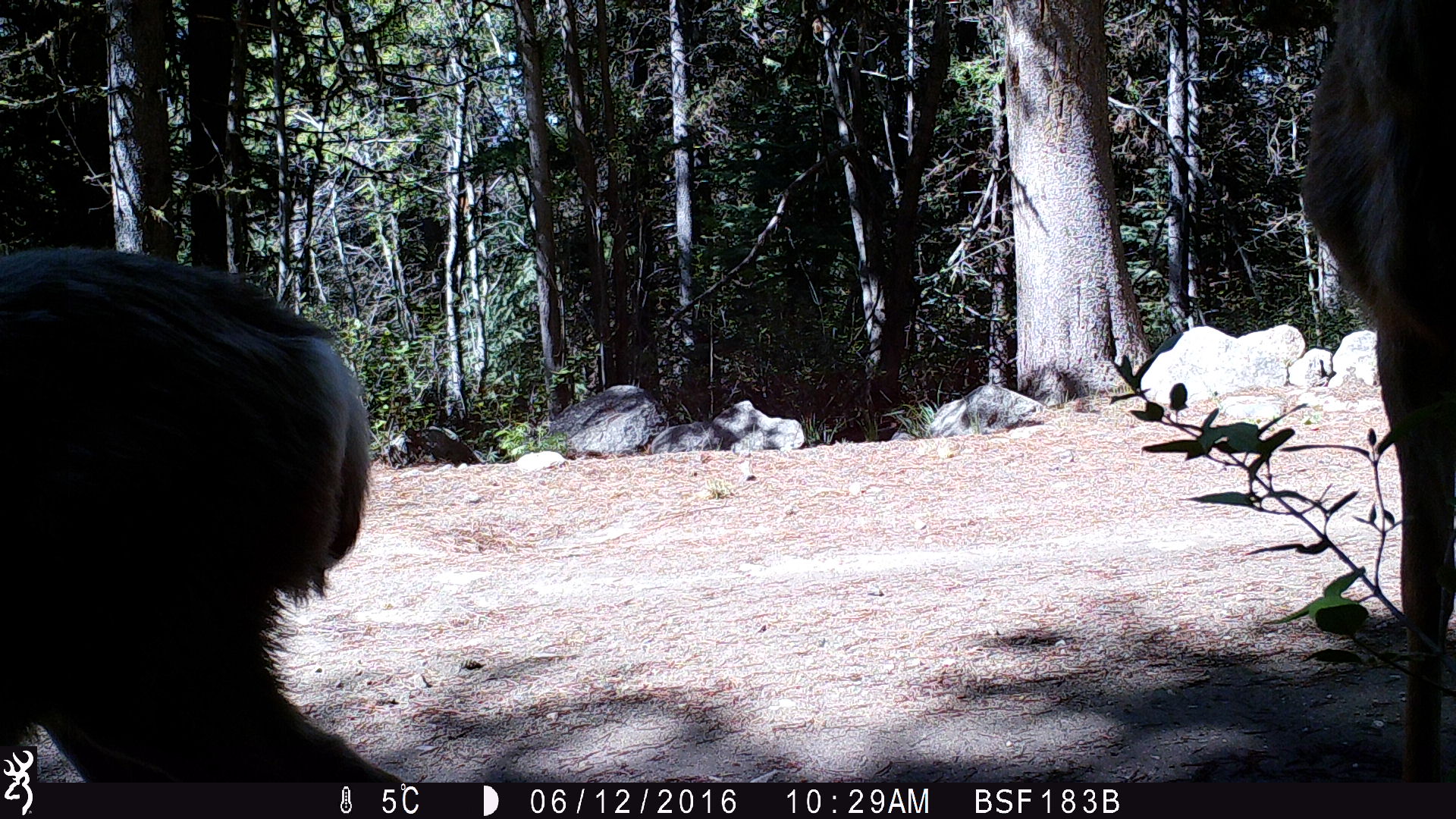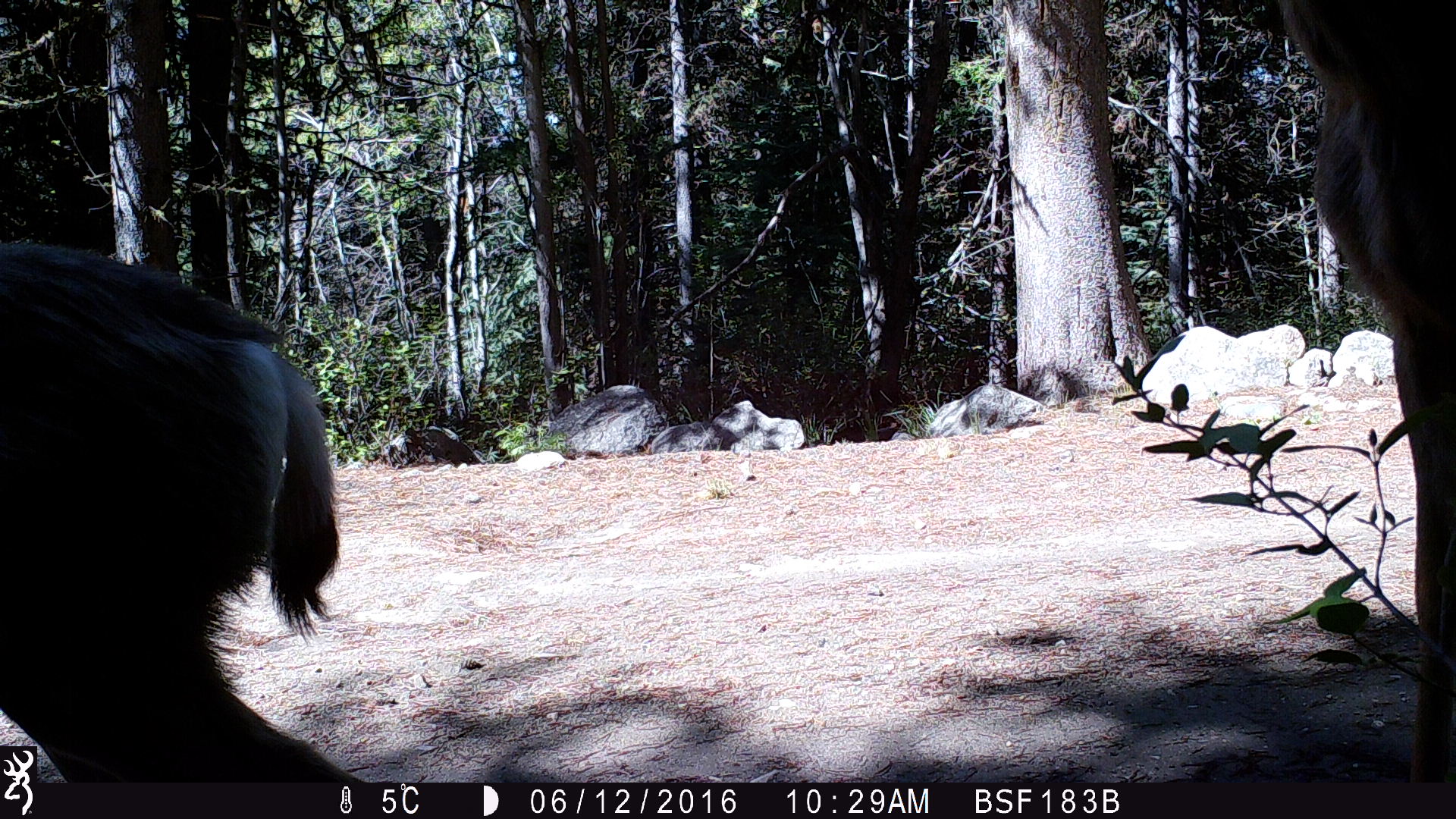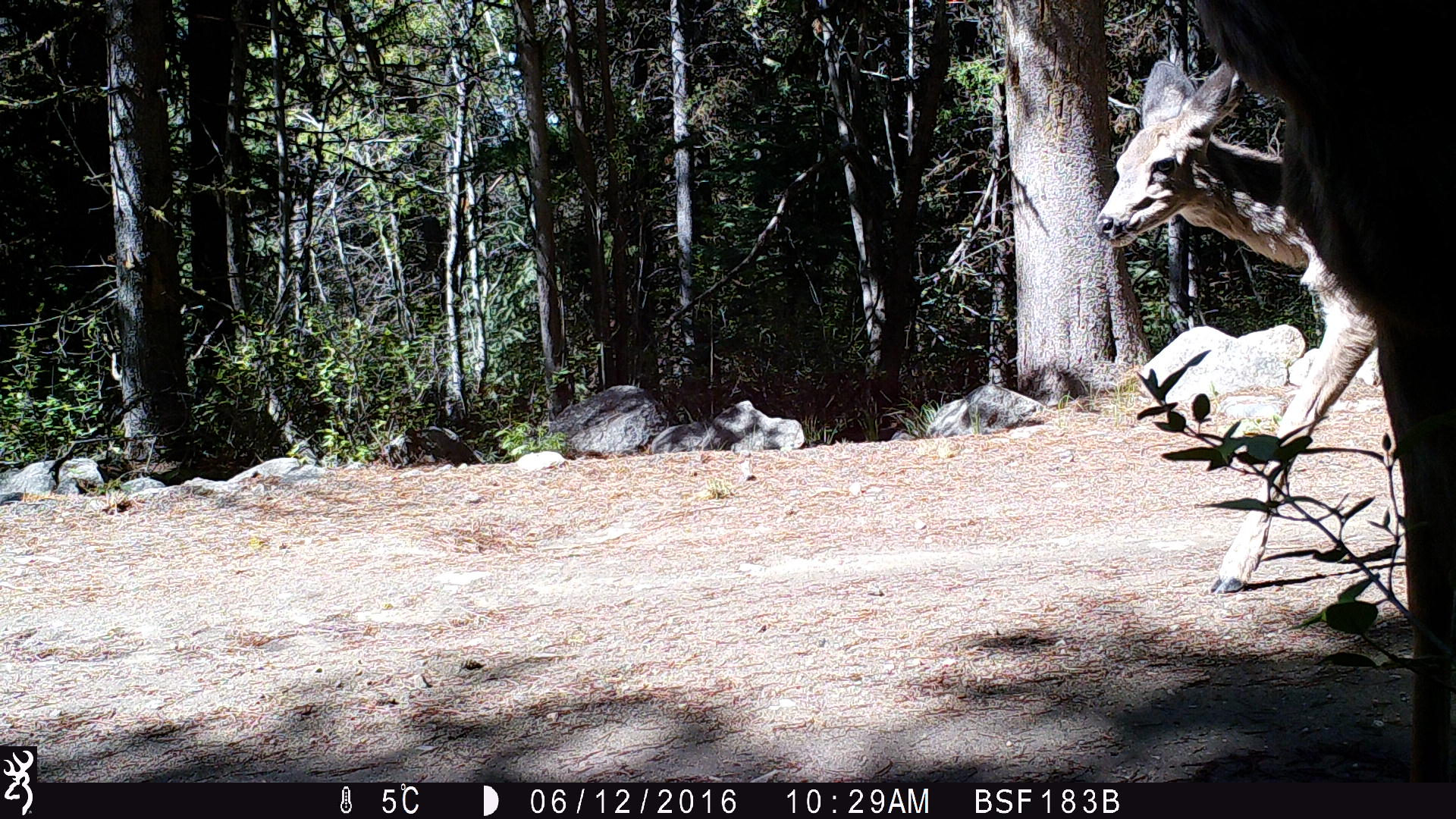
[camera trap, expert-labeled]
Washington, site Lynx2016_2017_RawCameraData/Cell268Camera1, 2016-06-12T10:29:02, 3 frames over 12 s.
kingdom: Animalia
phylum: Chordata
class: Mammalia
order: Artiodactyla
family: Cervidae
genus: Odocoileus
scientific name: Odocoileus hemionus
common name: mule deer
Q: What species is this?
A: Odocoileus hemionus (mule deer).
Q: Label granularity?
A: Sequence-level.